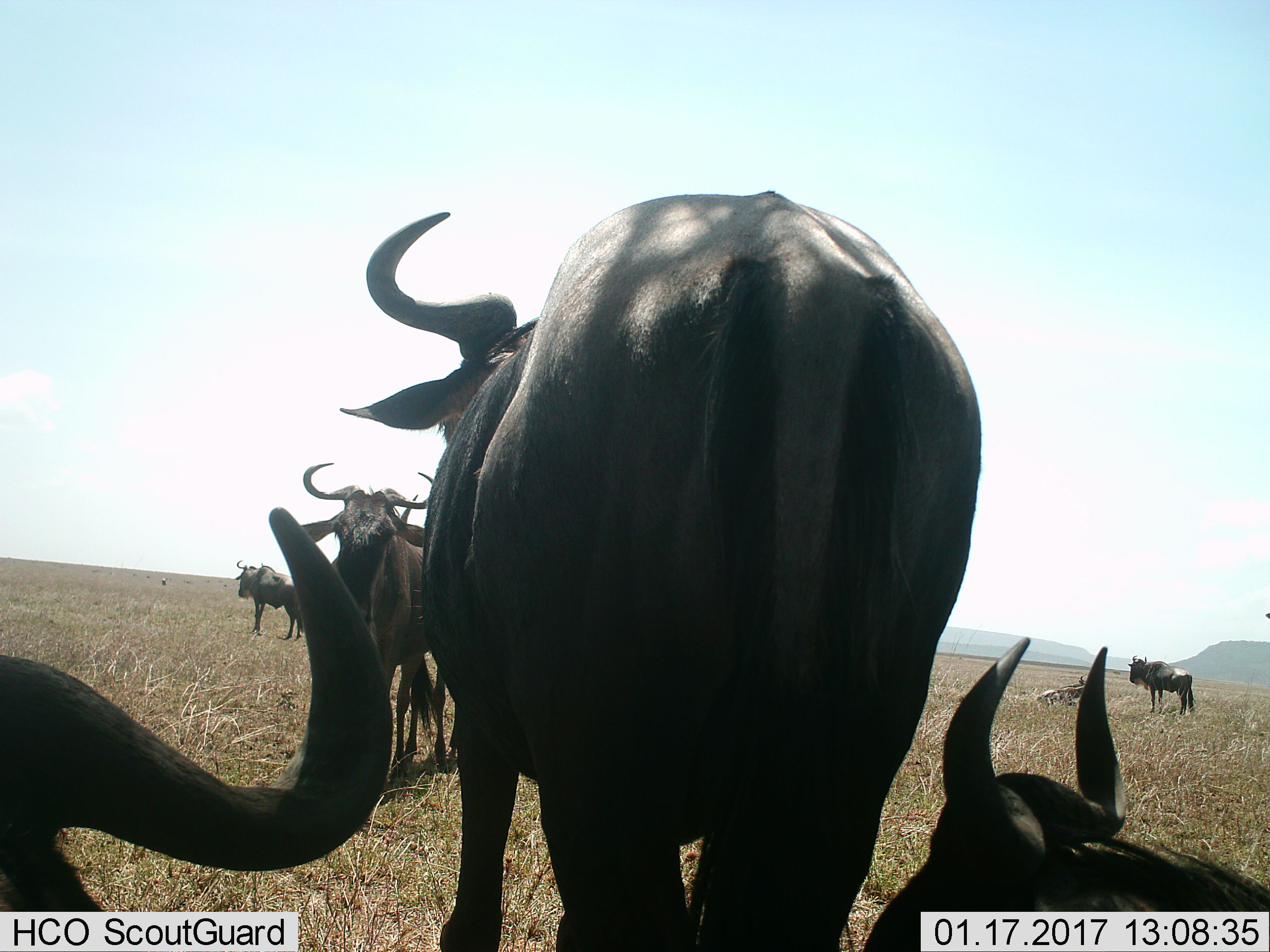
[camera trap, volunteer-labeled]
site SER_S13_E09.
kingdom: Animalia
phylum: Chordata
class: Mammalia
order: Artiodactyla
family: Bovidae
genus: Connochaetes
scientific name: Connochaetes taurinus taurinus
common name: blue wildebeest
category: wildebeestblue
Wildebeestblue (blue wildebeest) (Connochaetes taurinus taurinus), count 6. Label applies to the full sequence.